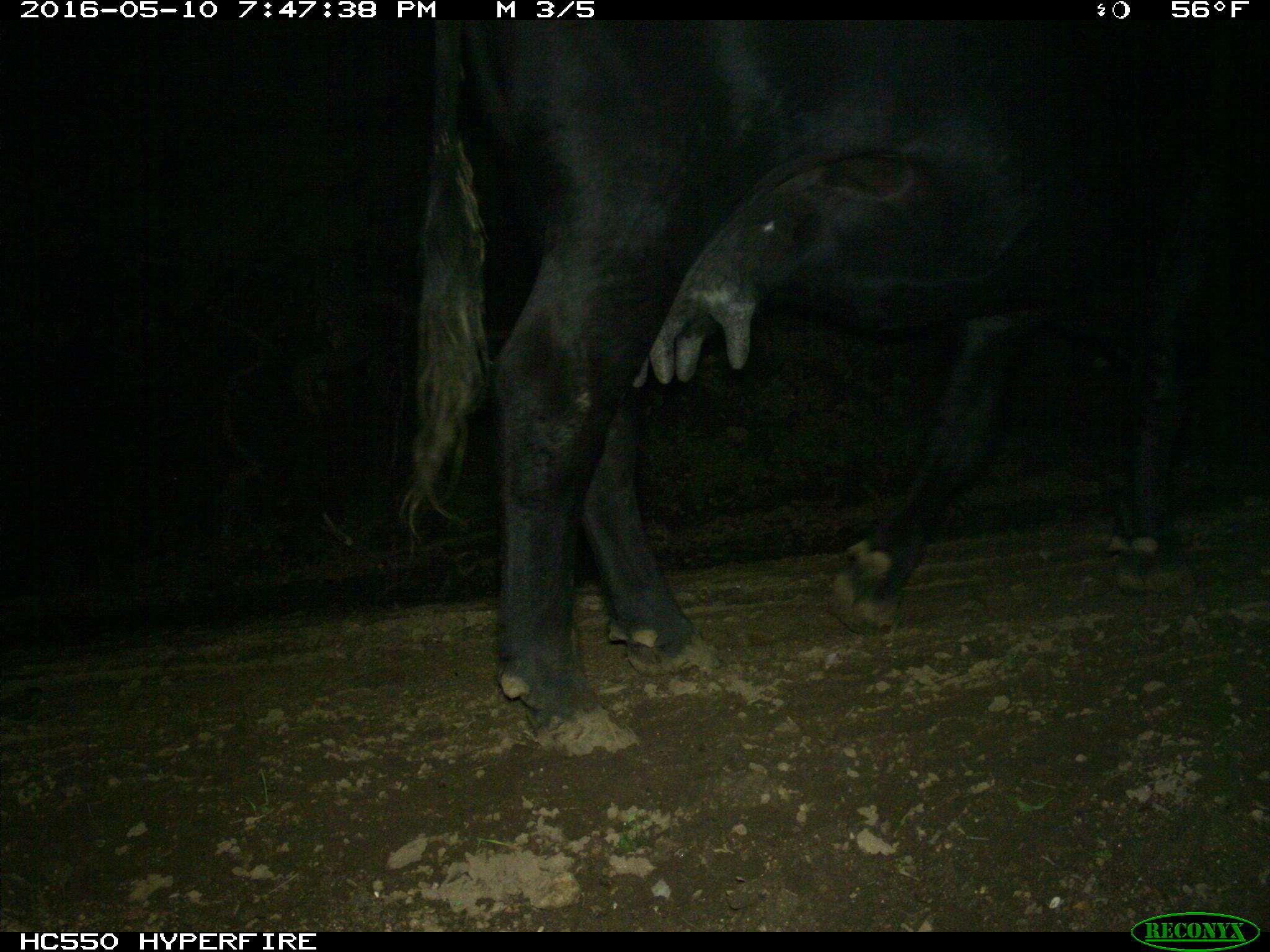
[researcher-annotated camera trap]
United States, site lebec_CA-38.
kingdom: Animalia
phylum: Chordata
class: Mammalia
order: Artiodactyla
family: Bovidae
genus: Bos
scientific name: Bos taurus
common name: domestic cow